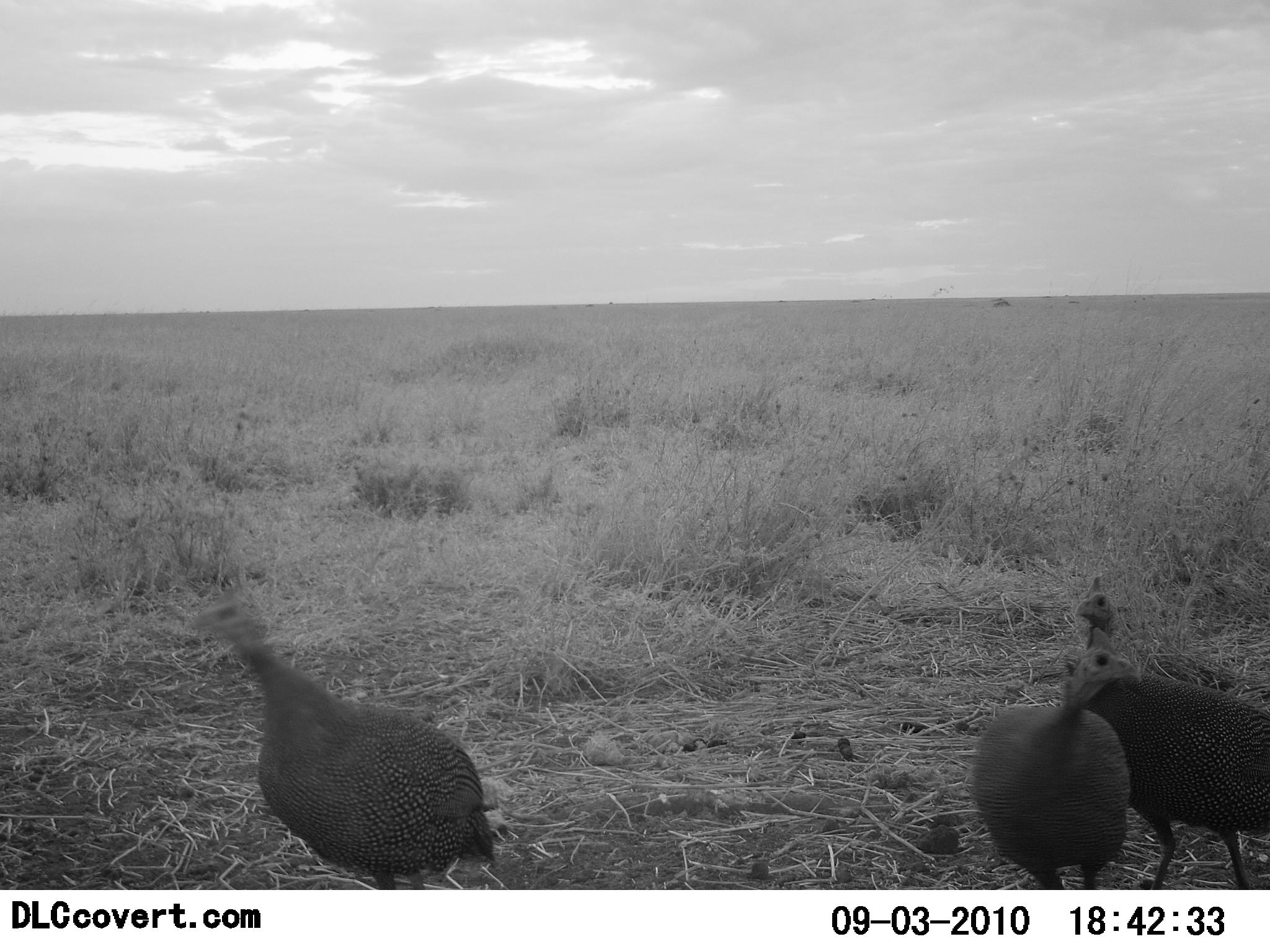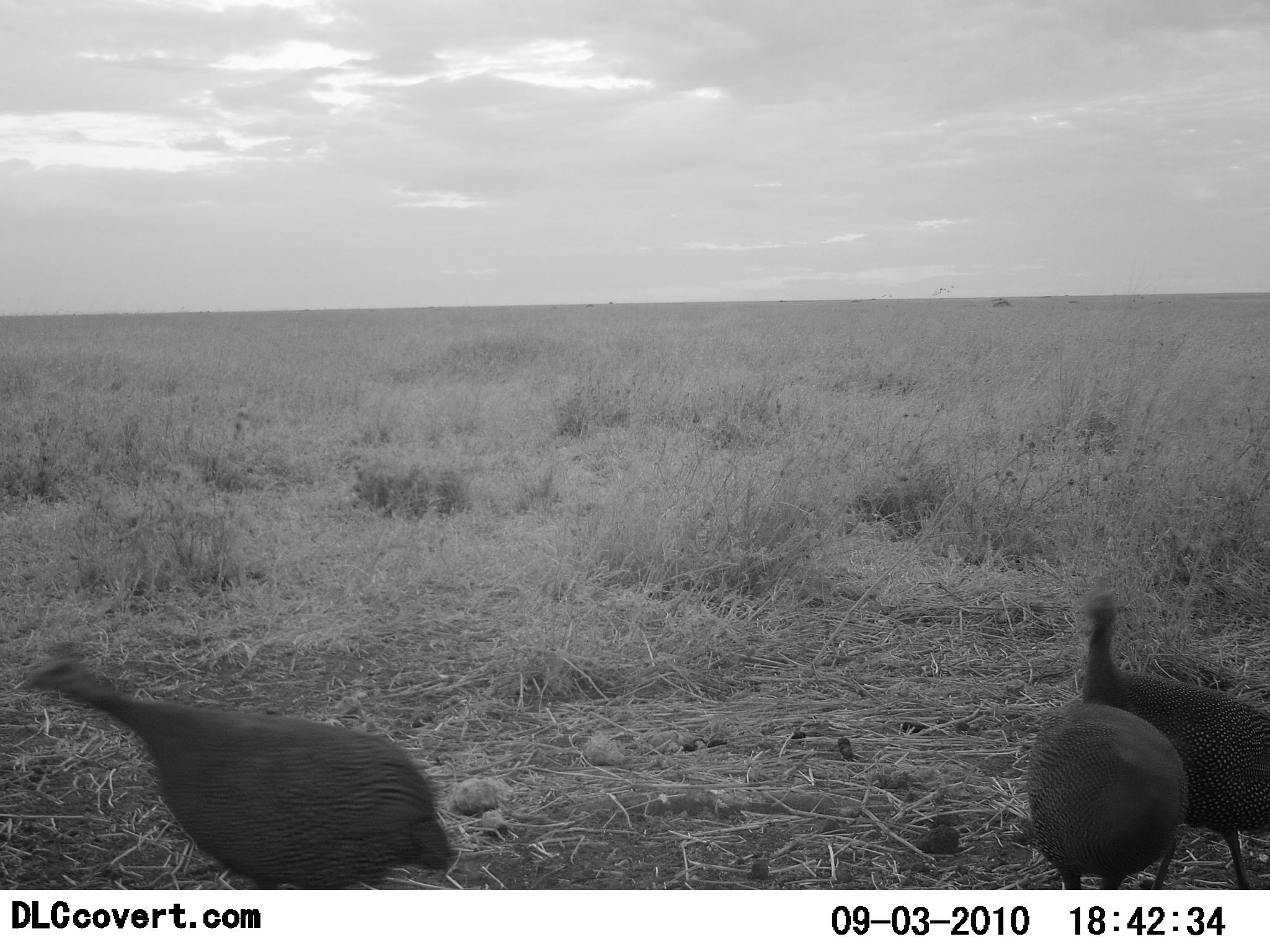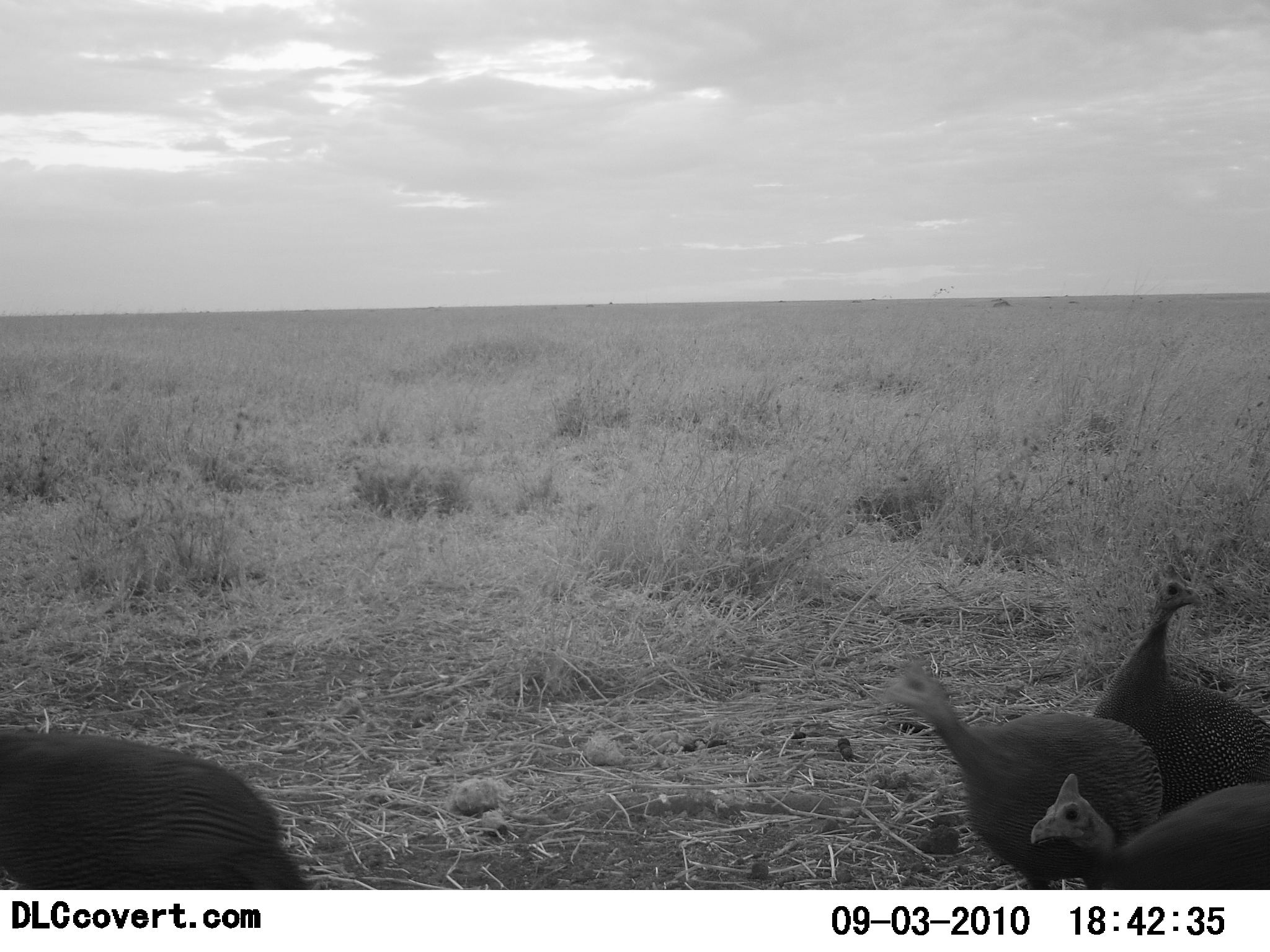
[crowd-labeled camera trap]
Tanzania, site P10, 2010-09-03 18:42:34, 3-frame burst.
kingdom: Animalia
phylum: Chordata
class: Aves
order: Galliformes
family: Numididae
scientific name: Numididae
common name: guinea fowl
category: guineafowl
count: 4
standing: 40%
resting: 0%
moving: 60%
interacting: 0%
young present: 0%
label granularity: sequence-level